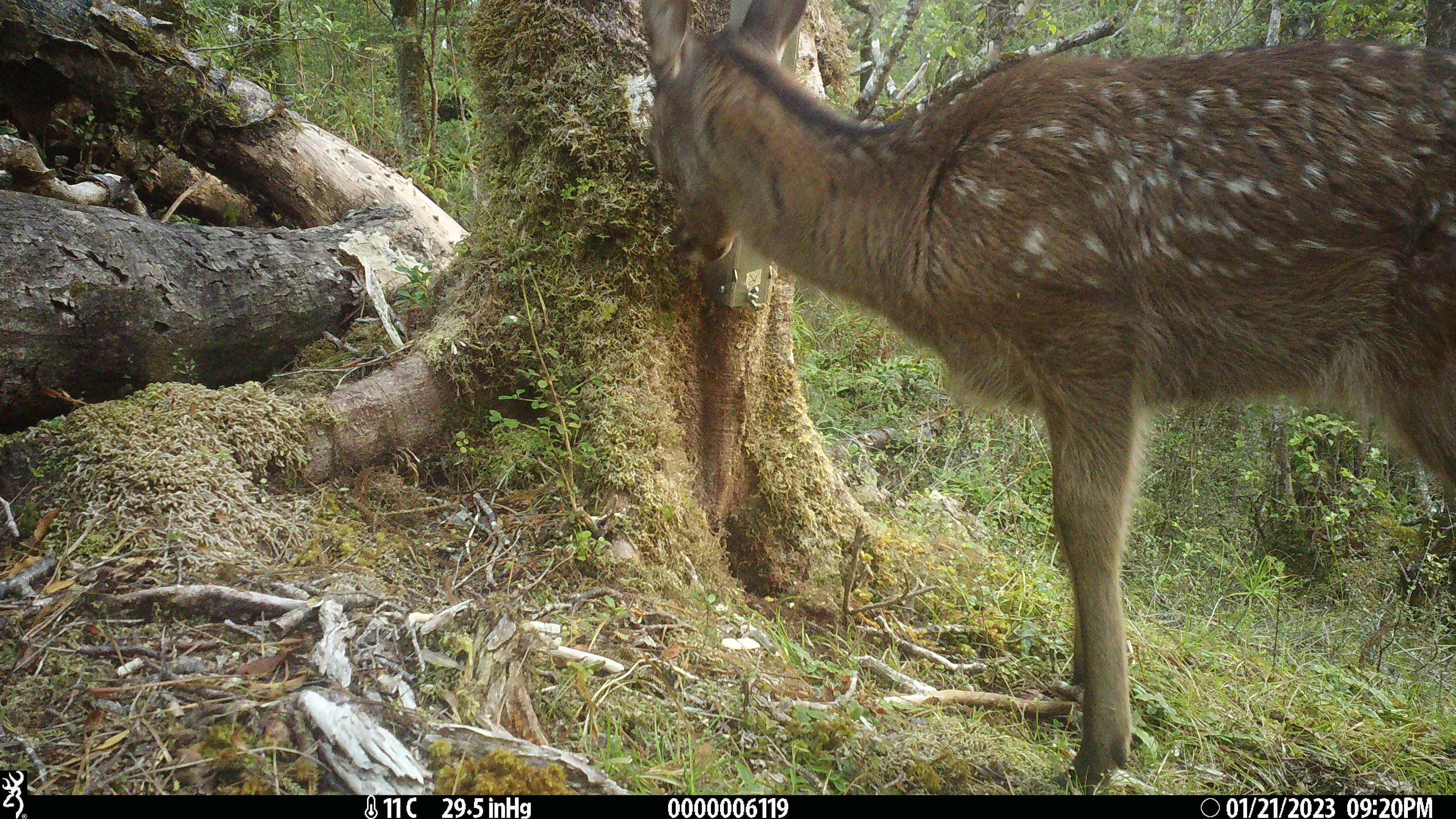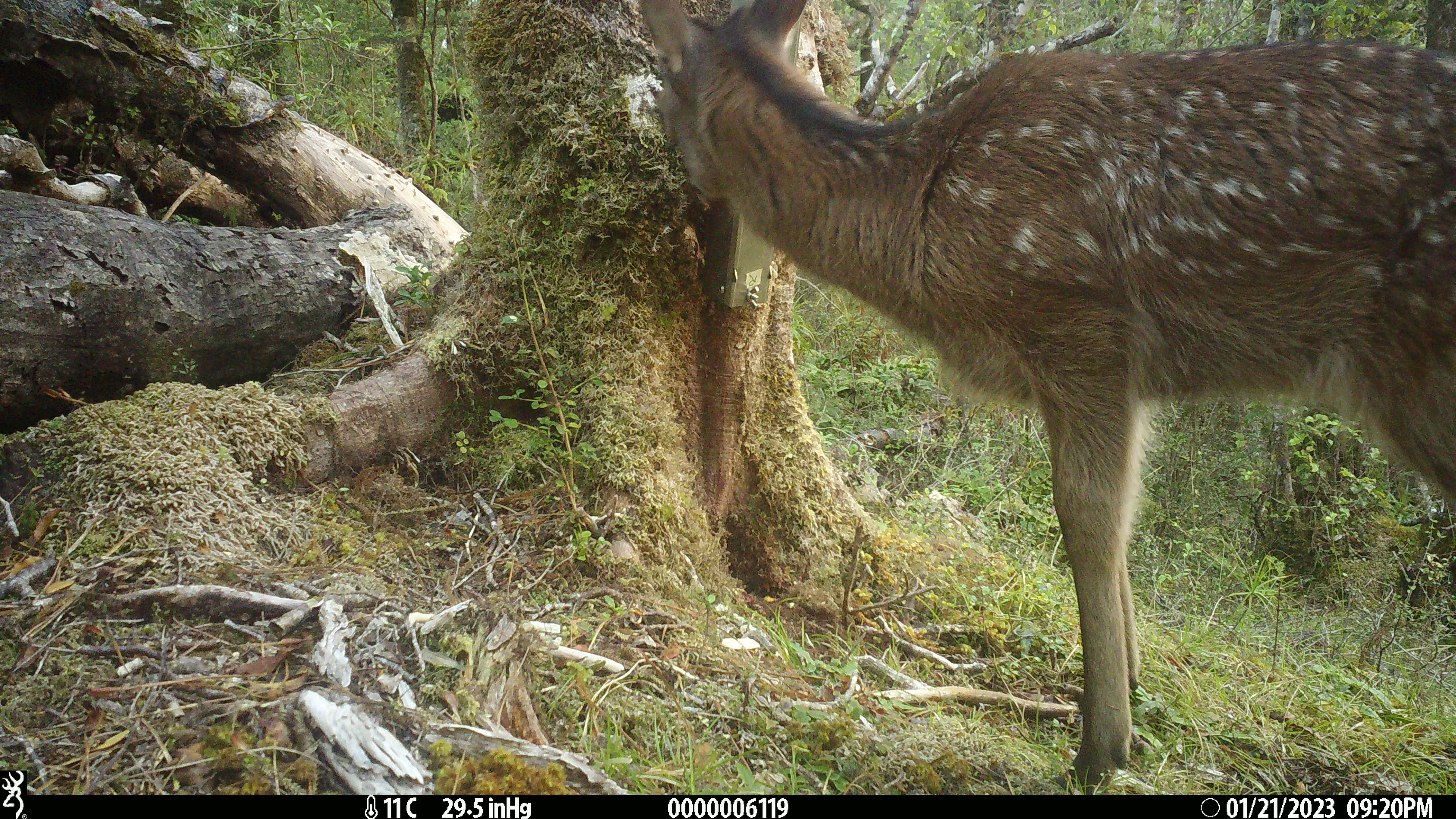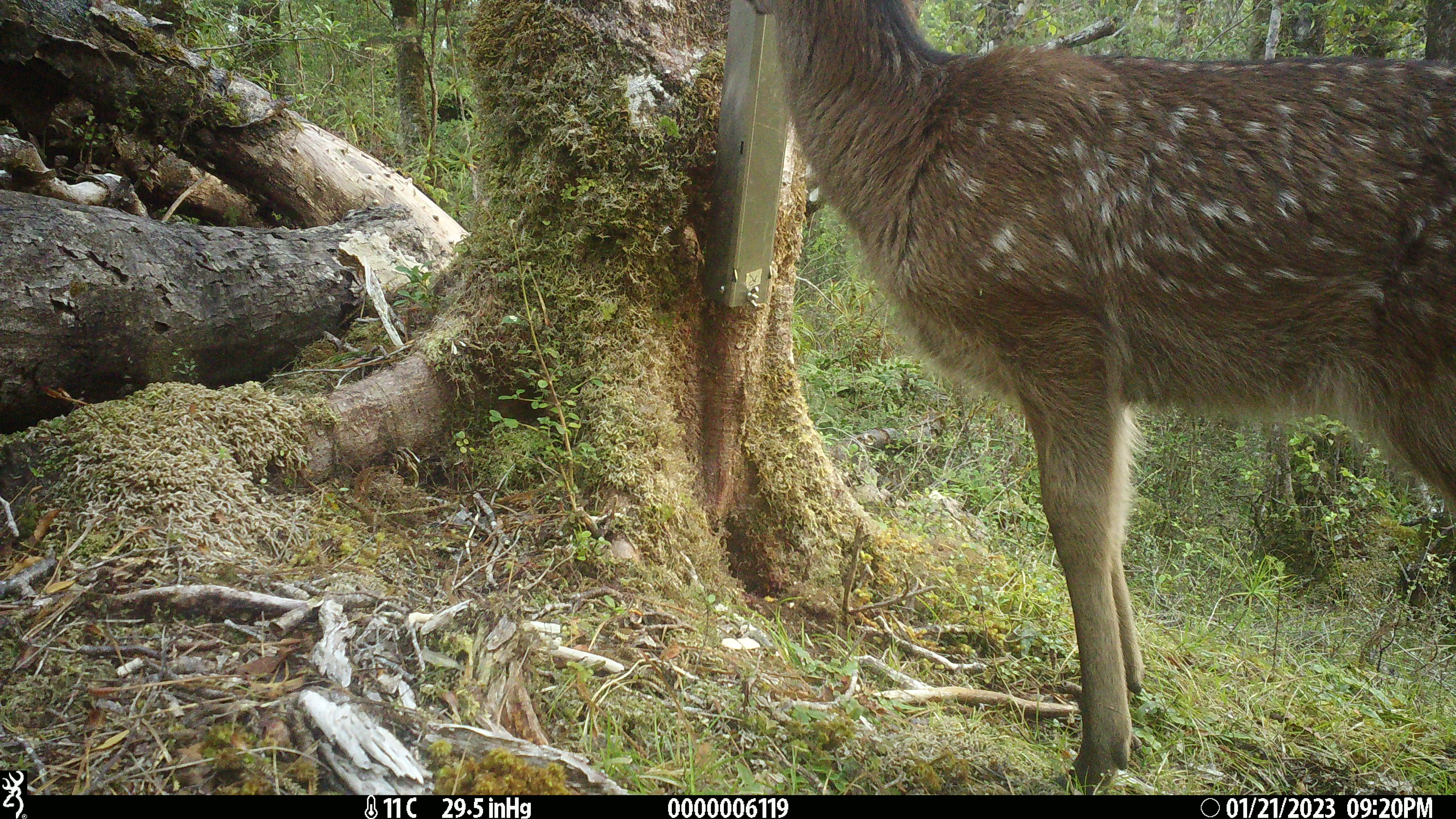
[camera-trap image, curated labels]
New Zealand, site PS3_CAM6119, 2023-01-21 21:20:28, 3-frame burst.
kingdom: Animalia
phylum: Chordata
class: Mammalia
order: Artiodactyla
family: Cervidae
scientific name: Cervidae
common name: deer